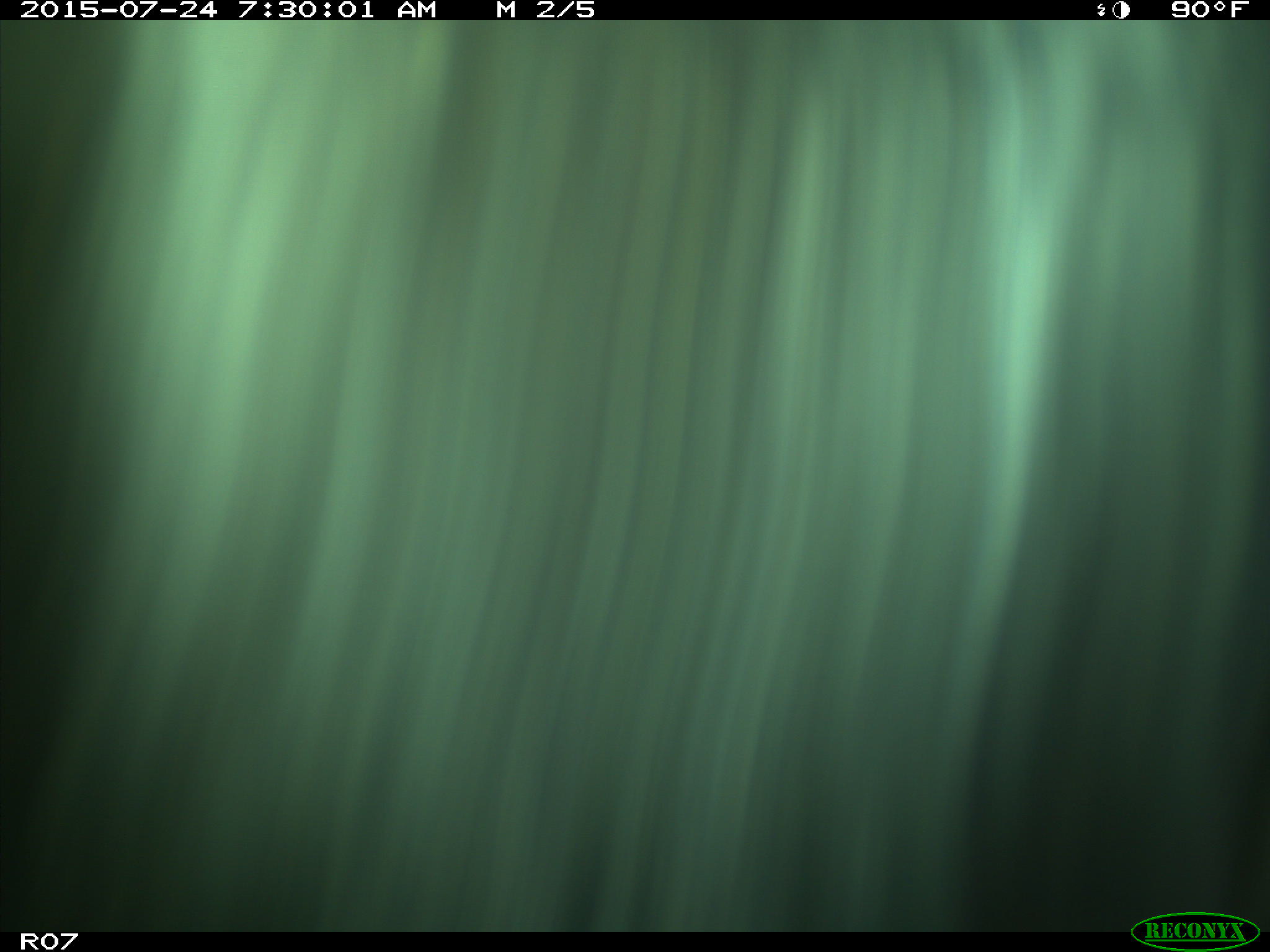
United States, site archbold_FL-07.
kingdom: Animalia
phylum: Chordata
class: Mammalia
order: Artiodactyla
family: Bovidae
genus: Bos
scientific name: Bos taurus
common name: domestic cow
Bos taurus (domestic cow).